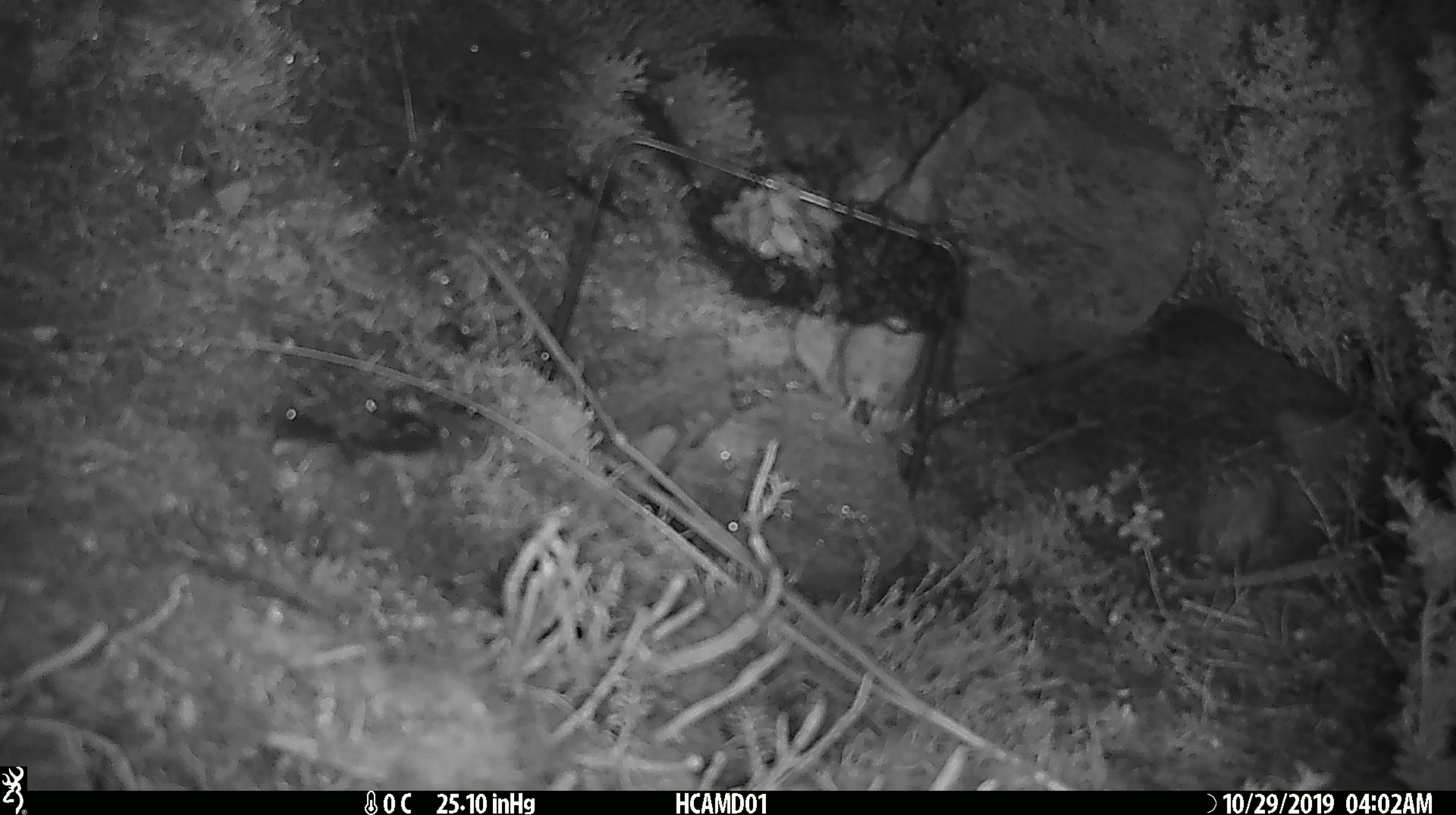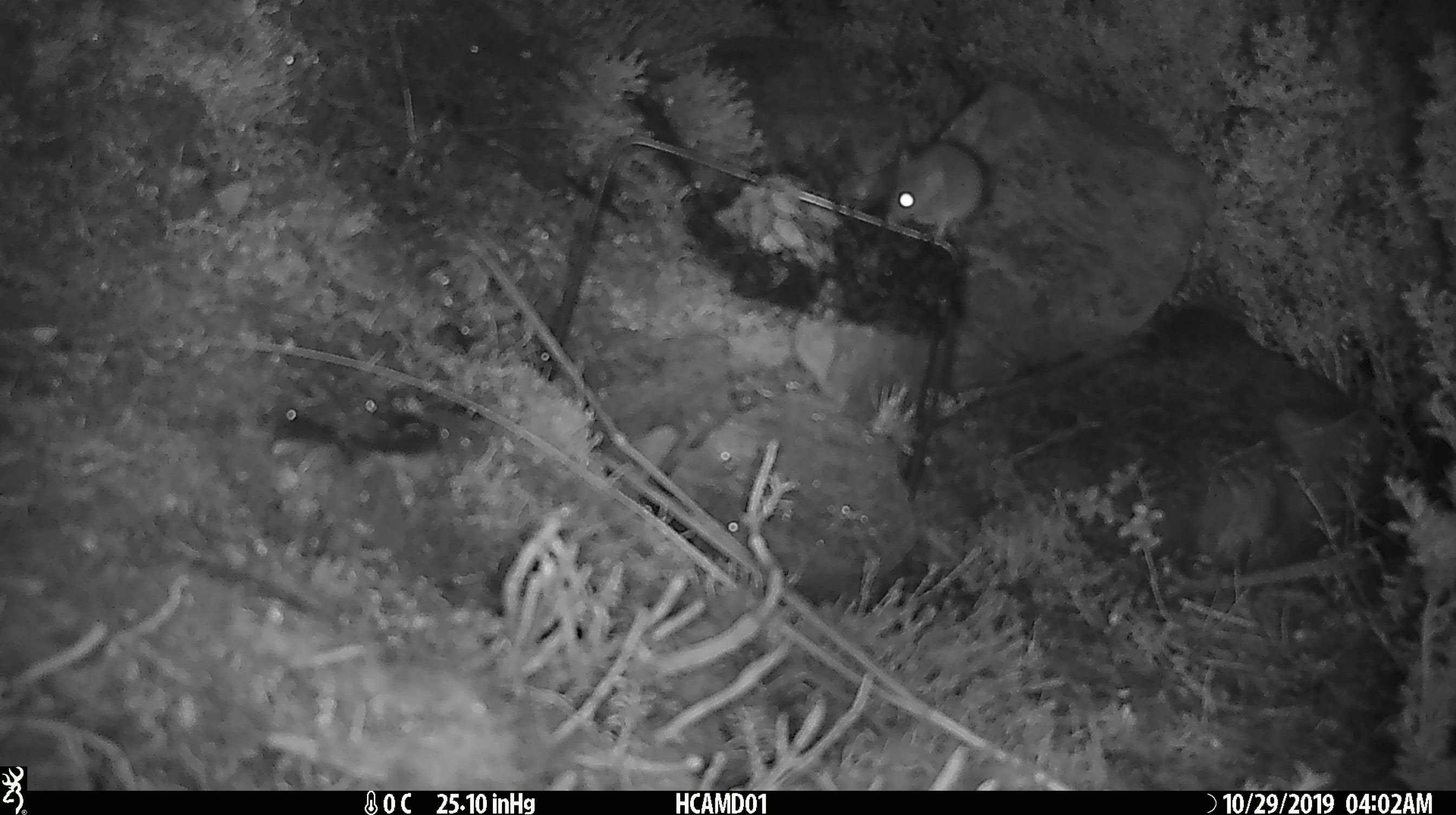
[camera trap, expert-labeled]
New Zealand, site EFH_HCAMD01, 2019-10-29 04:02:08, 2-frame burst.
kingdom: Animalia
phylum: Chordata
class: Mammalia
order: Rodentia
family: Muridae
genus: Mus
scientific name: Mus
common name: mouse